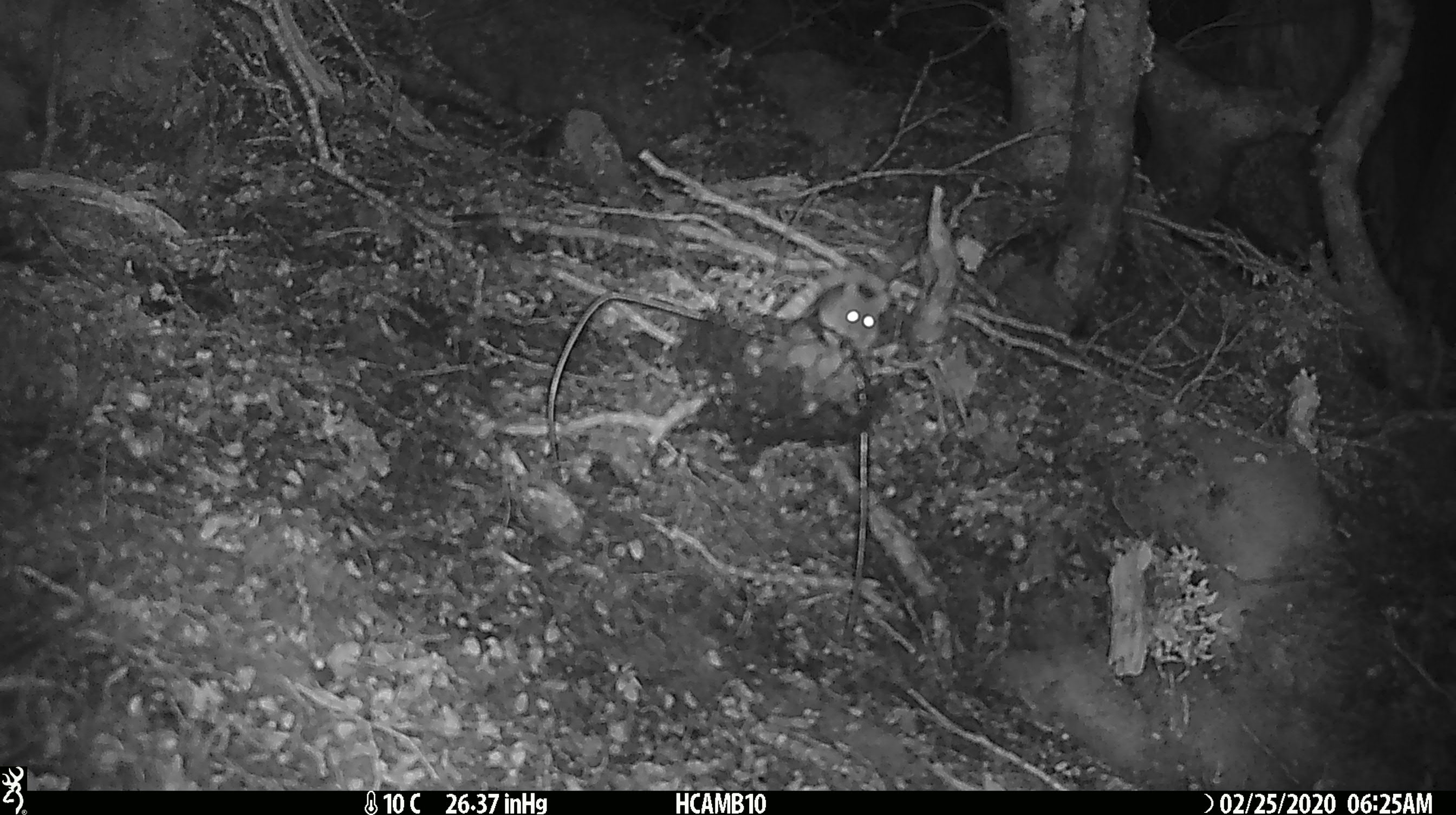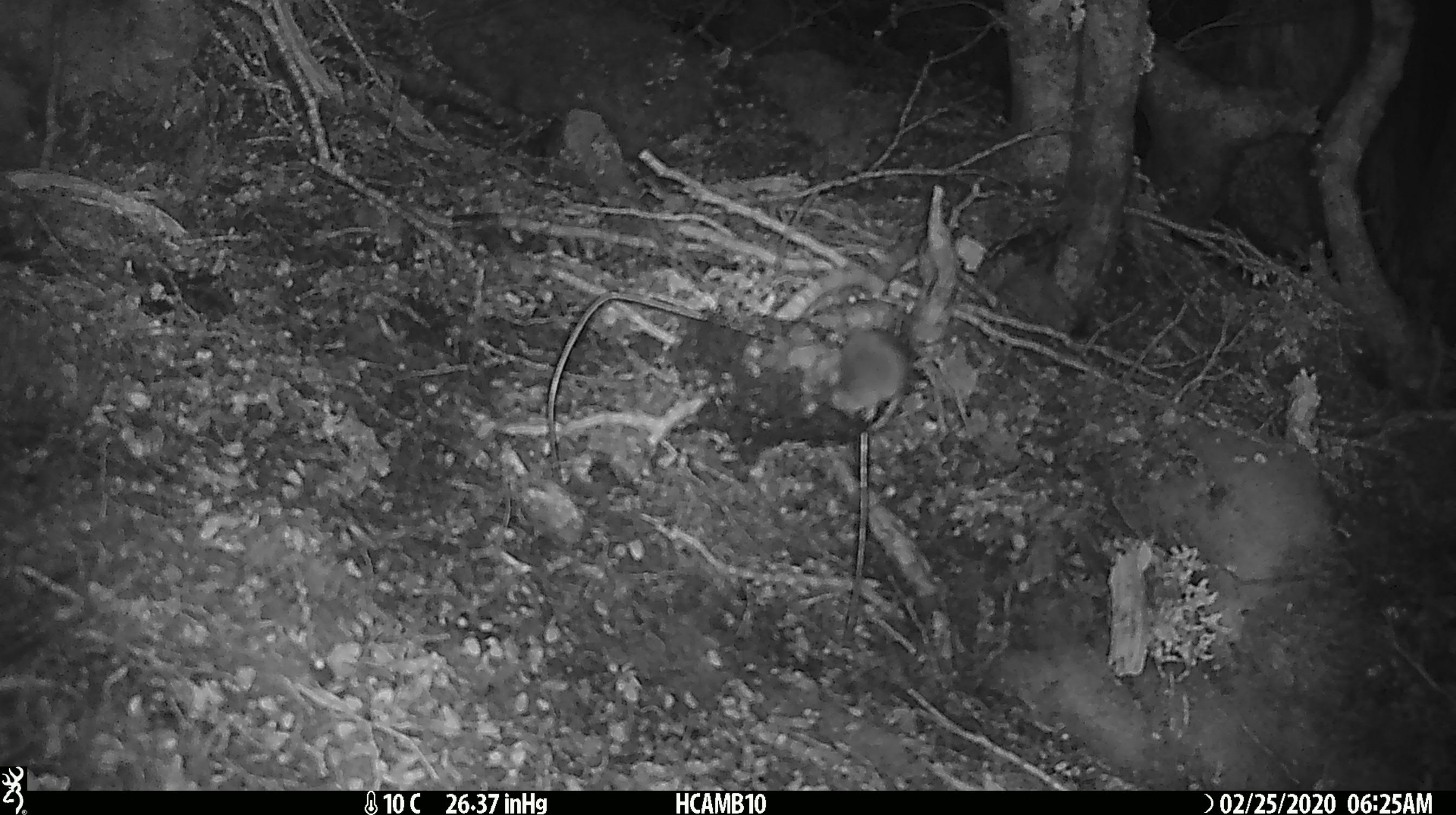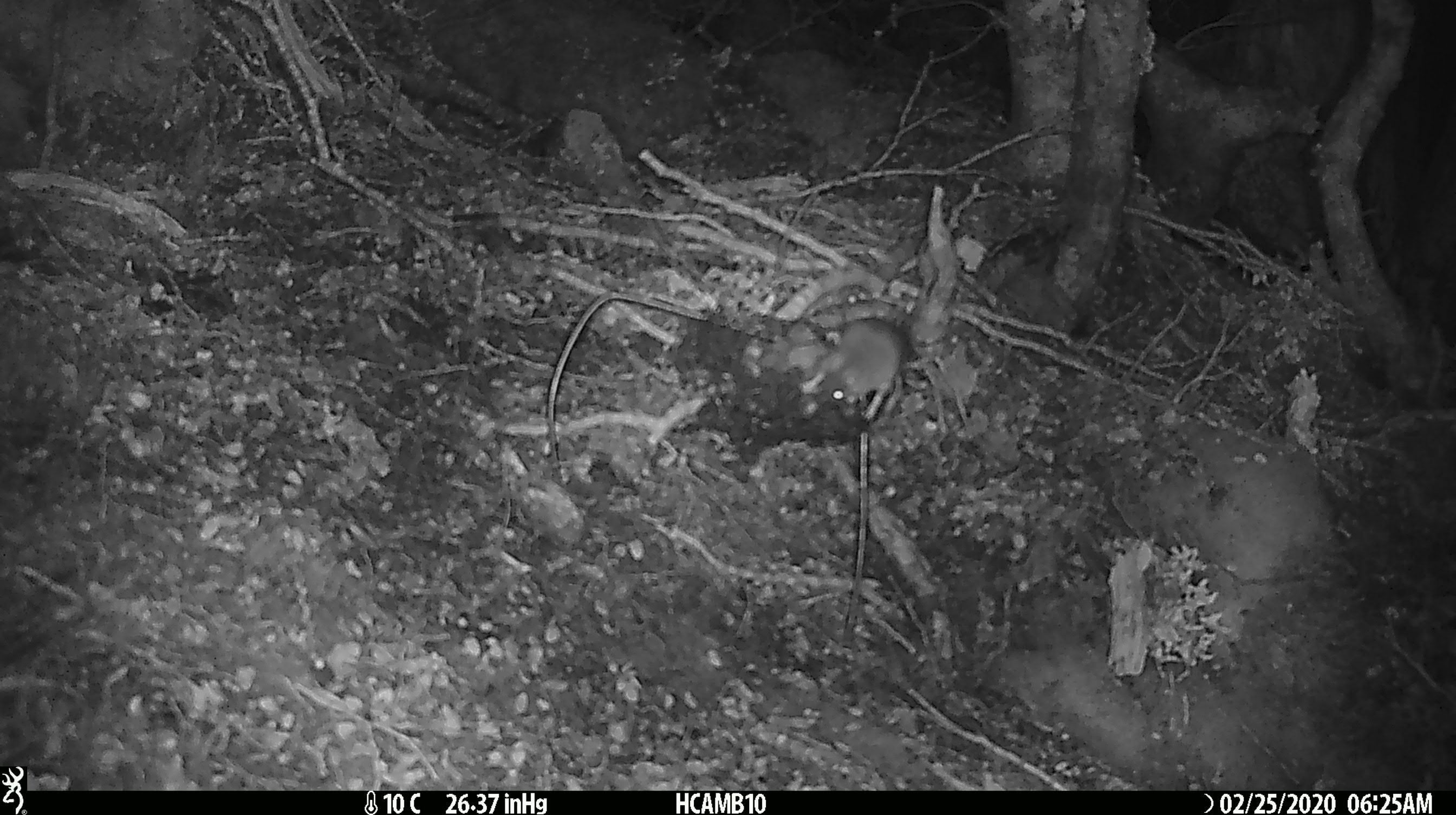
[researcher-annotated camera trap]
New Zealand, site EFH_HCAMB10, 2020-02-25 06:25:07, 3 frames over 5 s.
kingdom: Animalia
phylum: Chordata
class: Mammalia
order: Rodentia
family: Muridae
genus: Mus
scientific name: Mus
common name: mouse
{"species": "mouse (Mus)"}